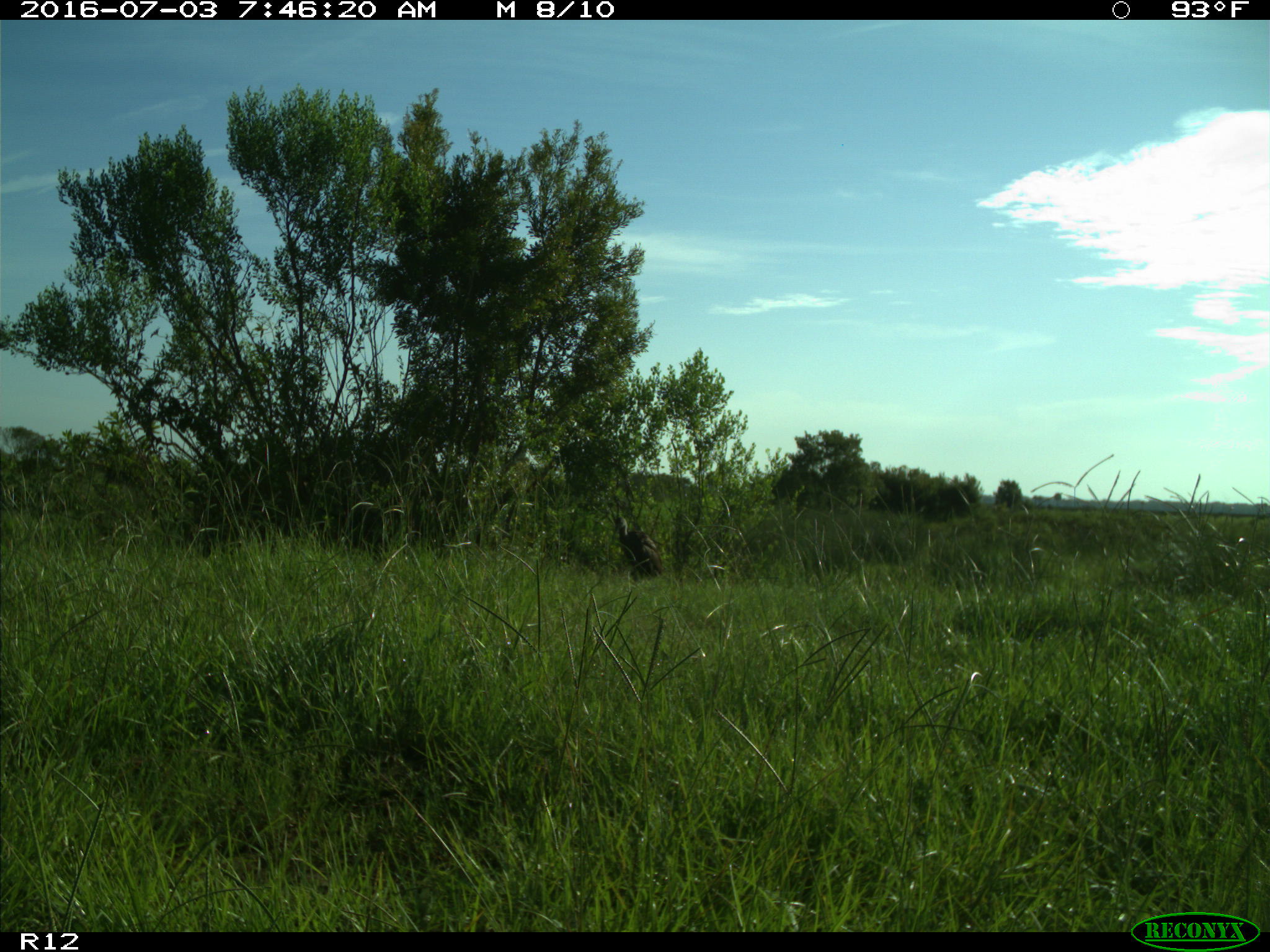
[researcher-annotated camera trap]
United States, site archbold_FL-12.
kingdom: Animalia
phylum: Chordata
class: Aves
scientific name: Aves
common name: birds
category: unidentified bird